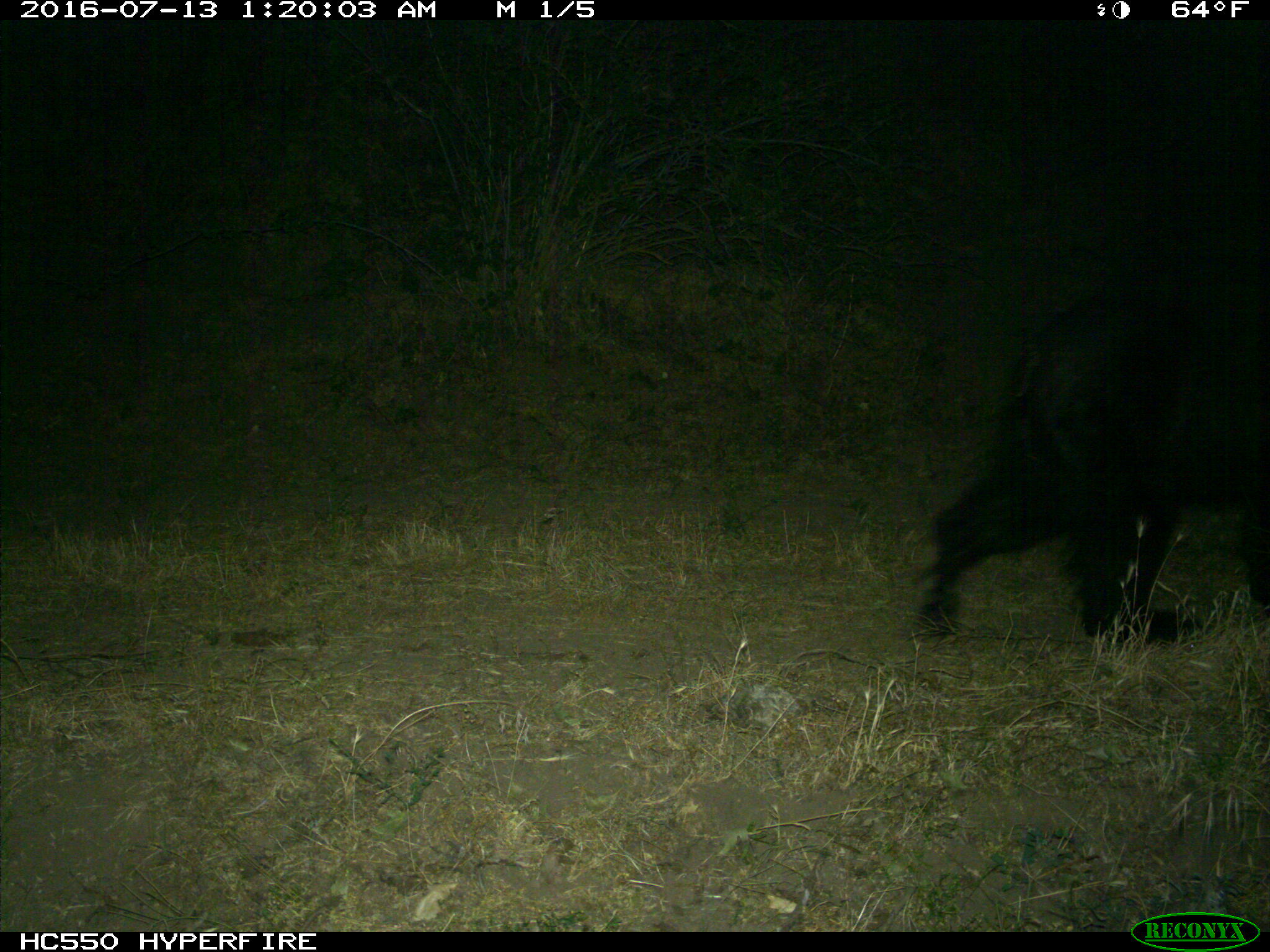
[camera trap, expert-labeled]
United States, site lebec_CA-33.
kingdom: Animalia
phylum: Chordata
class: Mammalia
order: Carnivora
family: Ursidae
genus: Ursus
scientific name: Ursus americanus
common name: american black bear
Ursus americanus (american black bear).